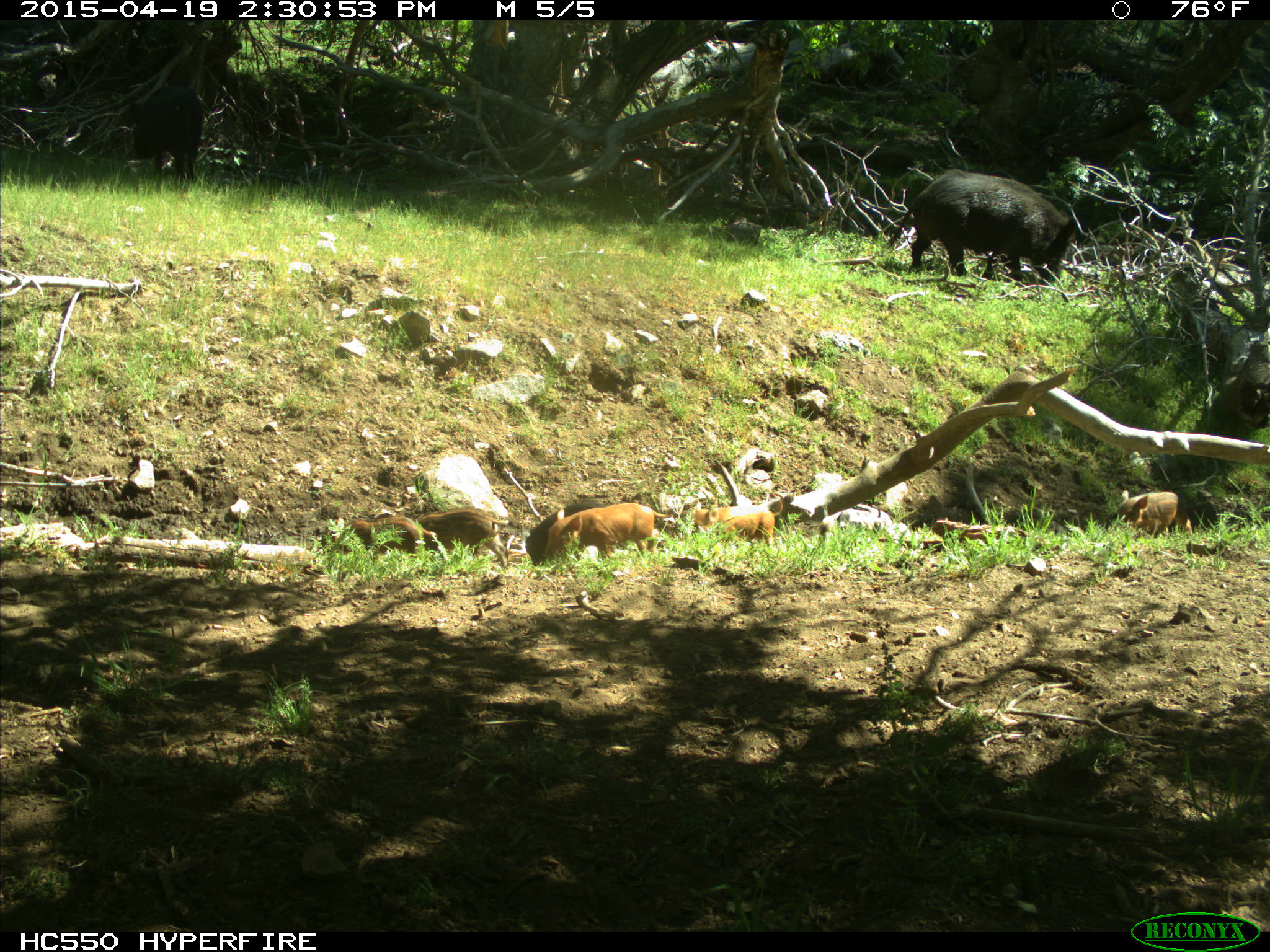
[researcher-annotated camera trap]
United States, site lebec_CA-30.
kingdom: Animalia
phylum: Chordata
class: Mammalia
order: Artiodactyla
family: Suidae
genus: Sus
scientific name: Sus scrofa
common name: wild boar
Sus scrofa (wild boar).